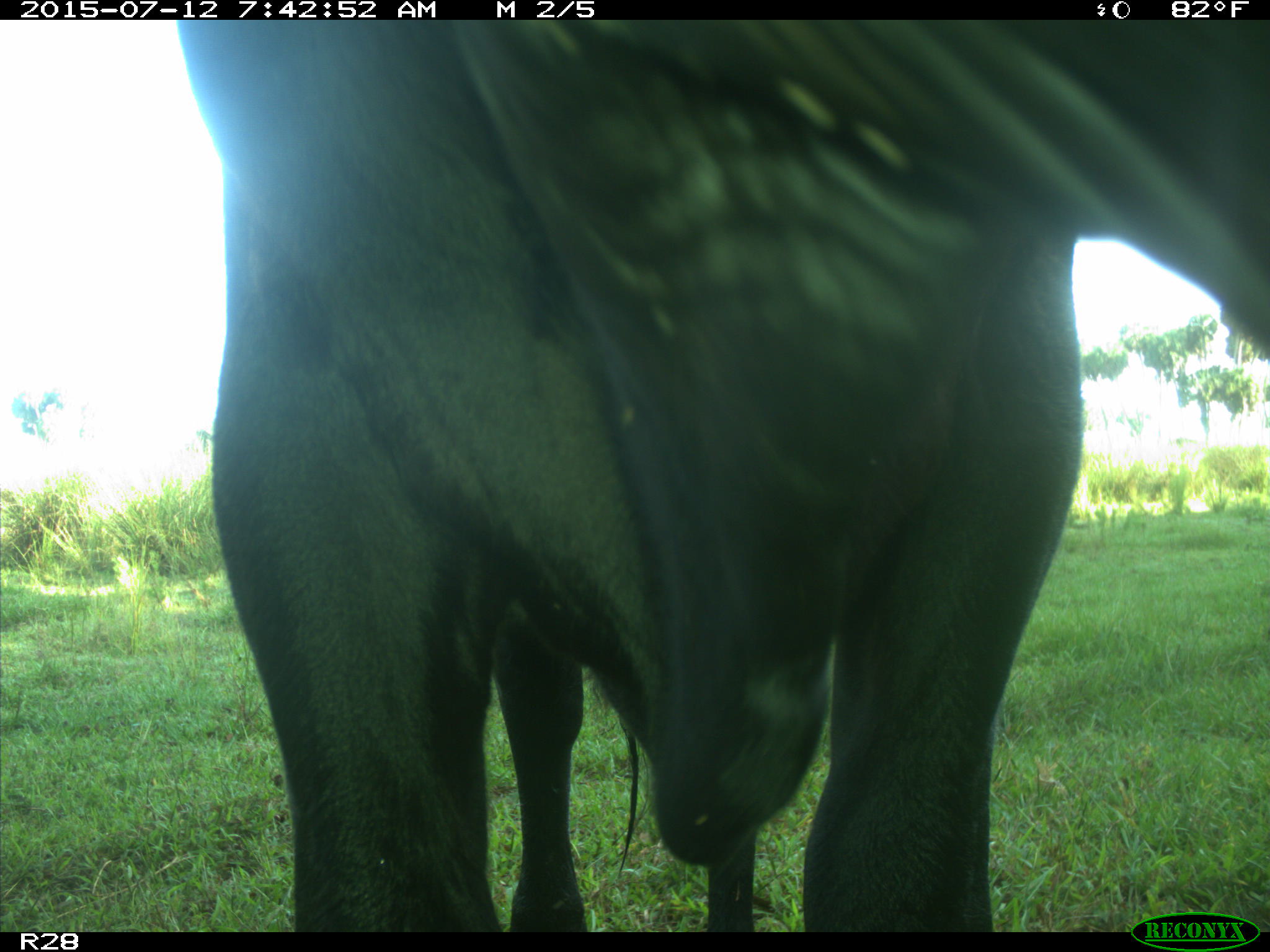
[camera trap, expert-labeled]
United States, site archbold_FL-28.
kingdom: Animalia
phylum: Chordata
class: Mammalia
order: Artiodactyla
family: Bovidae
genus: Bos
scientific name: Bos taurus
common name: domestic cow